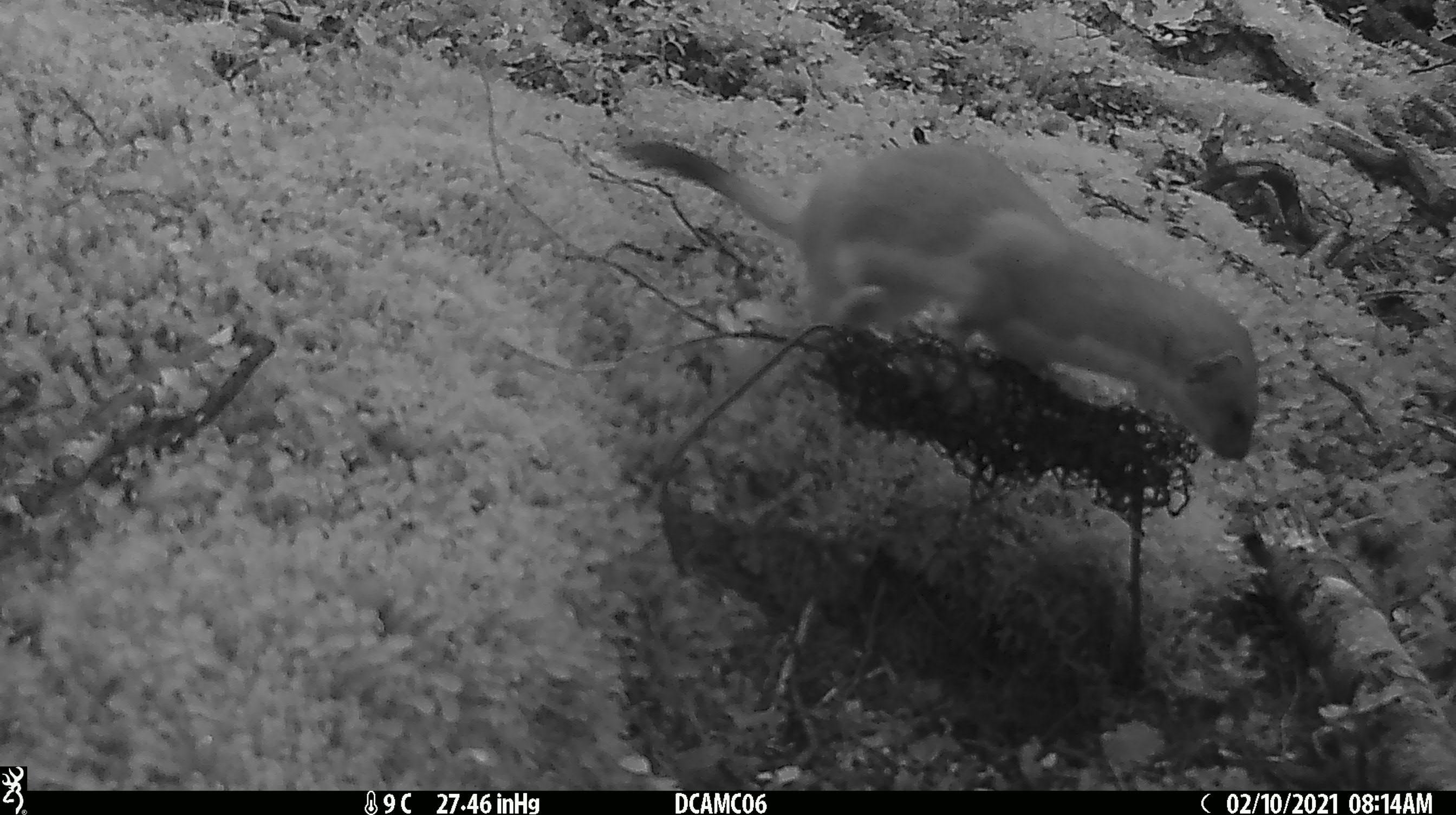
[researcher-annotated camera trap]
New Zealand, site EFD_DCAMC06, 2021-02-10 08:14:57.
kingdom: Animalia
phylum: Chordata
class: Mammalia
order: Carnivora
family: Mustelidae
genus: Mustela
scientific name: Mustela erminea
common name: stoat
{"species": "stoat (Mustela erminea)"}